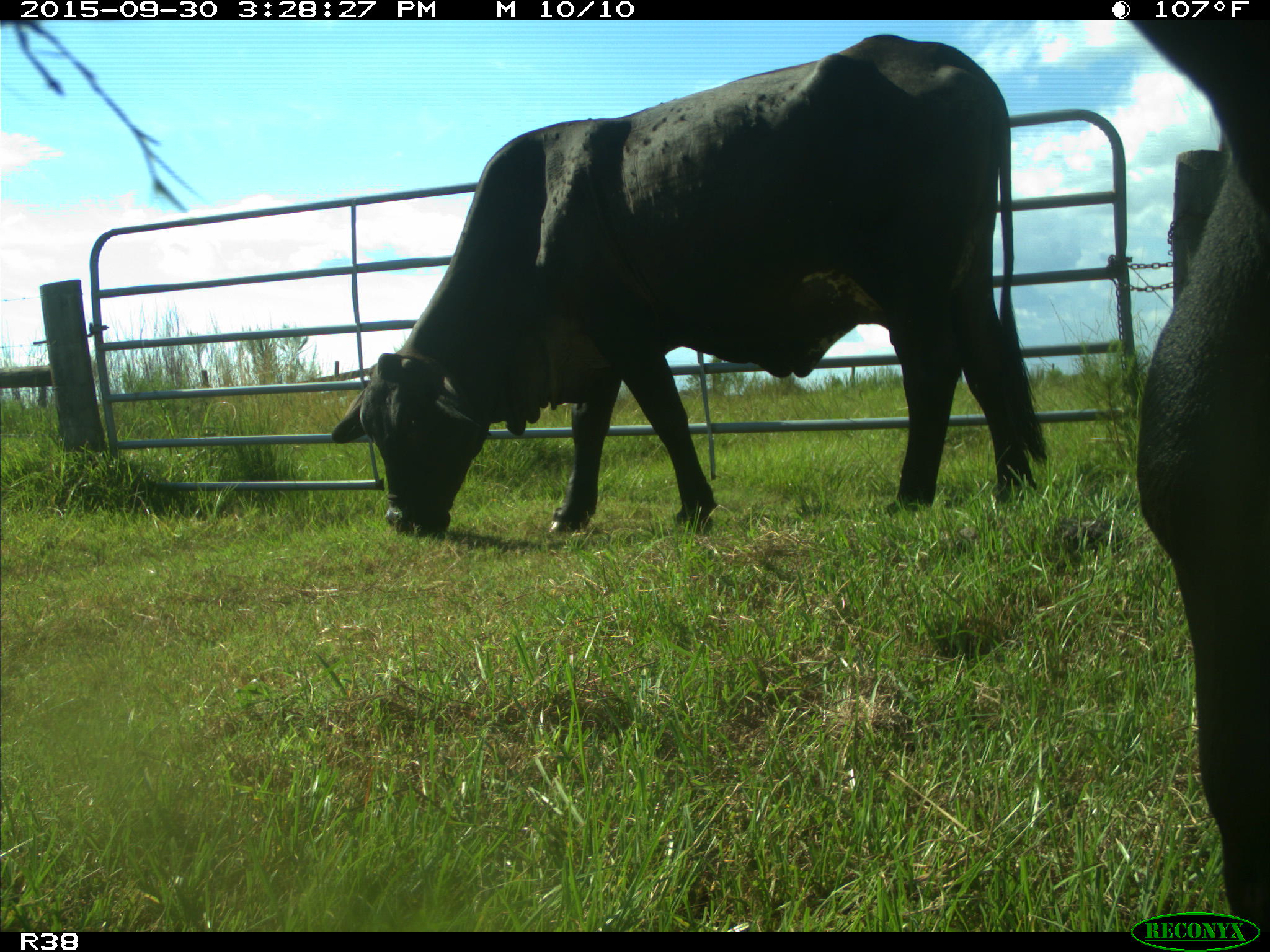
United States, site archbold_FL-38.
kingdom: Animalia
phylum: Chordata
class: Mammalia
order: Artiodactyla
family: Bovidae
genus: Bos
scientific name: Bos taurus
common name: domestic cow